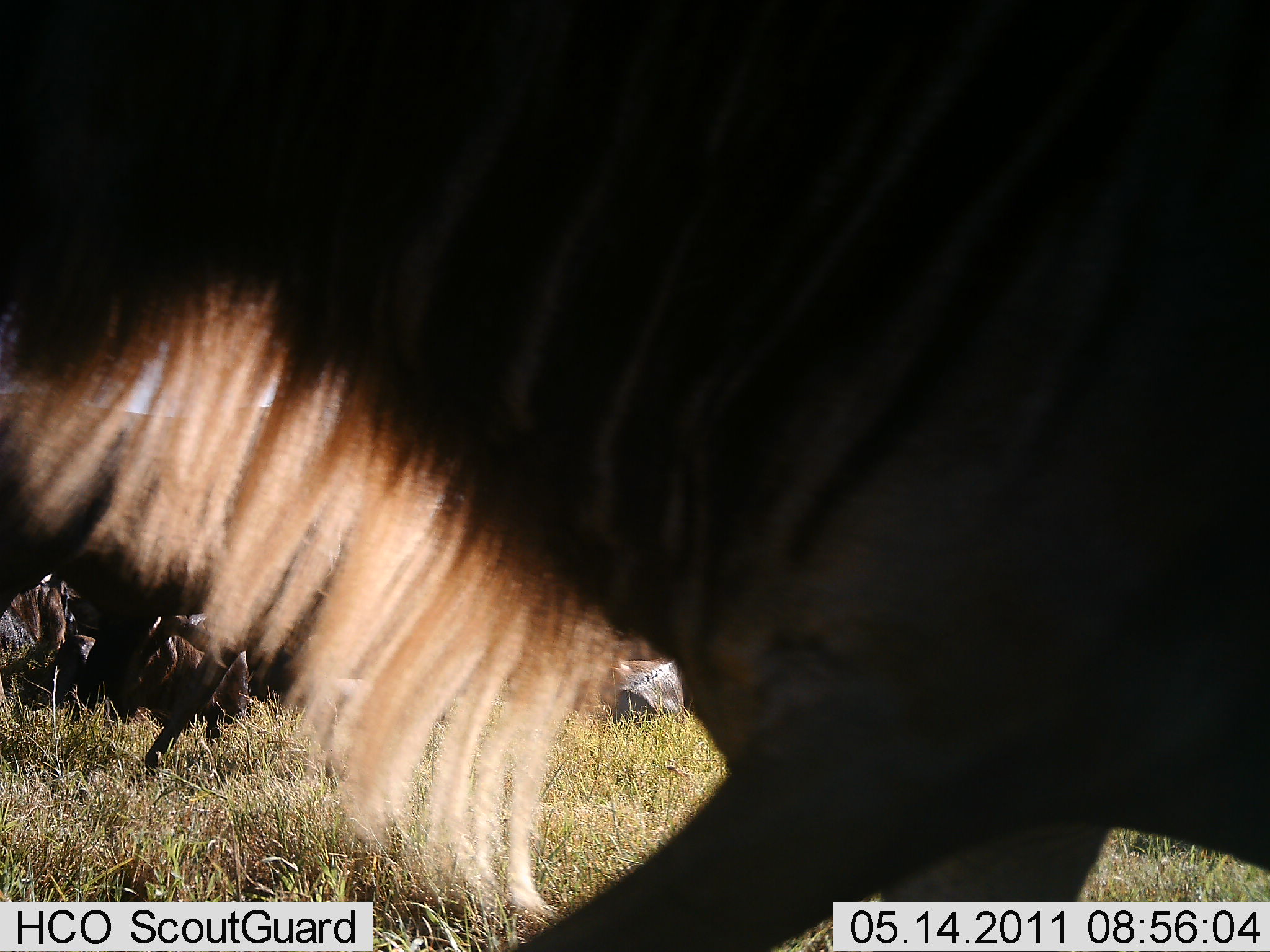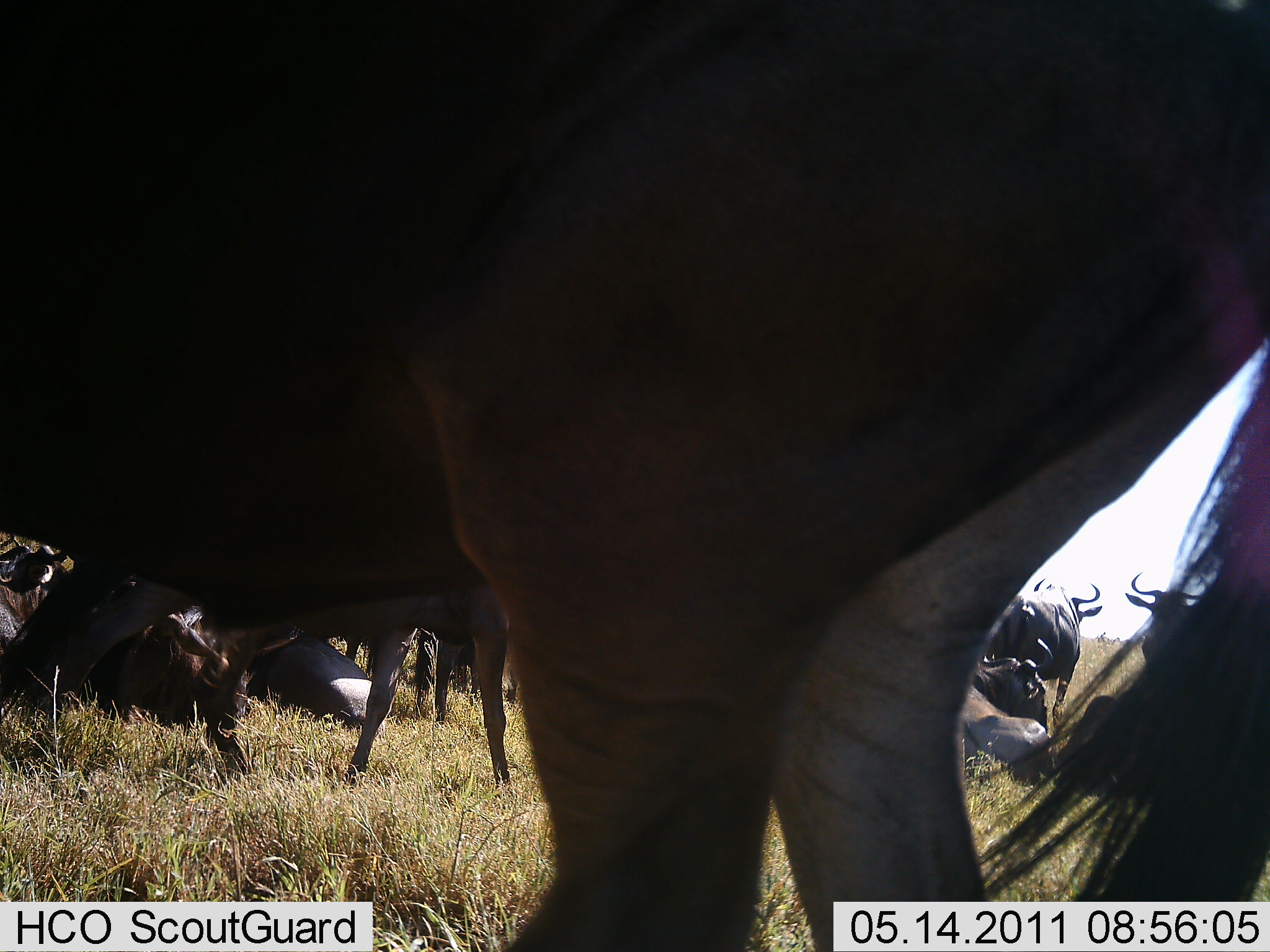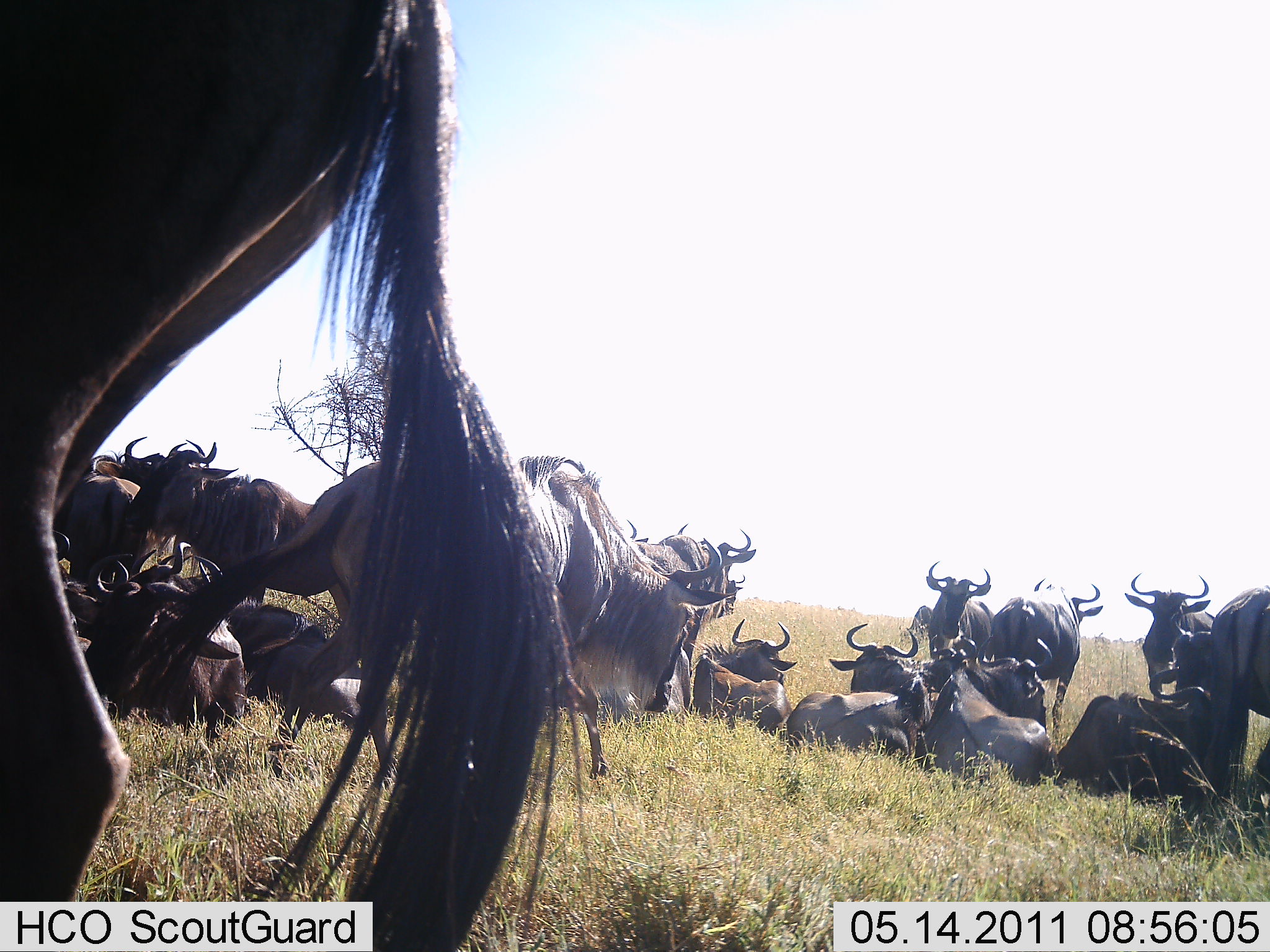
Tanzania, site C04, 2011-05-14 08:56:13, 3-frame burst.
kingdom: Animalia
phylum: Chordata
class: Mammalia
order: Artiodactyla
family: Bovidae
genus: Connochaetes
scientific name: Connochaetes taurinus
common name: blue wildebeest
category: wildebeest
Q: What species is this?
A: Wildebeest (blue wildebeest) (Connochaetes taurinus).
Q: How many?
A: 11-50.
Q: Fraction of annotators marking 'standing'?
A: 85%.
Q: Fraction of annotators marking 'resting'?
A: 100%.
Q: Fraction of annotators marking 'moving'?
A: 38%.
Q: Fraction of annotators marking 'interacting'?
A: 8%.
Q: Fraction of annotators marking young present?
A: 15%.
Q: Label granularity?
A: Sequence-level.